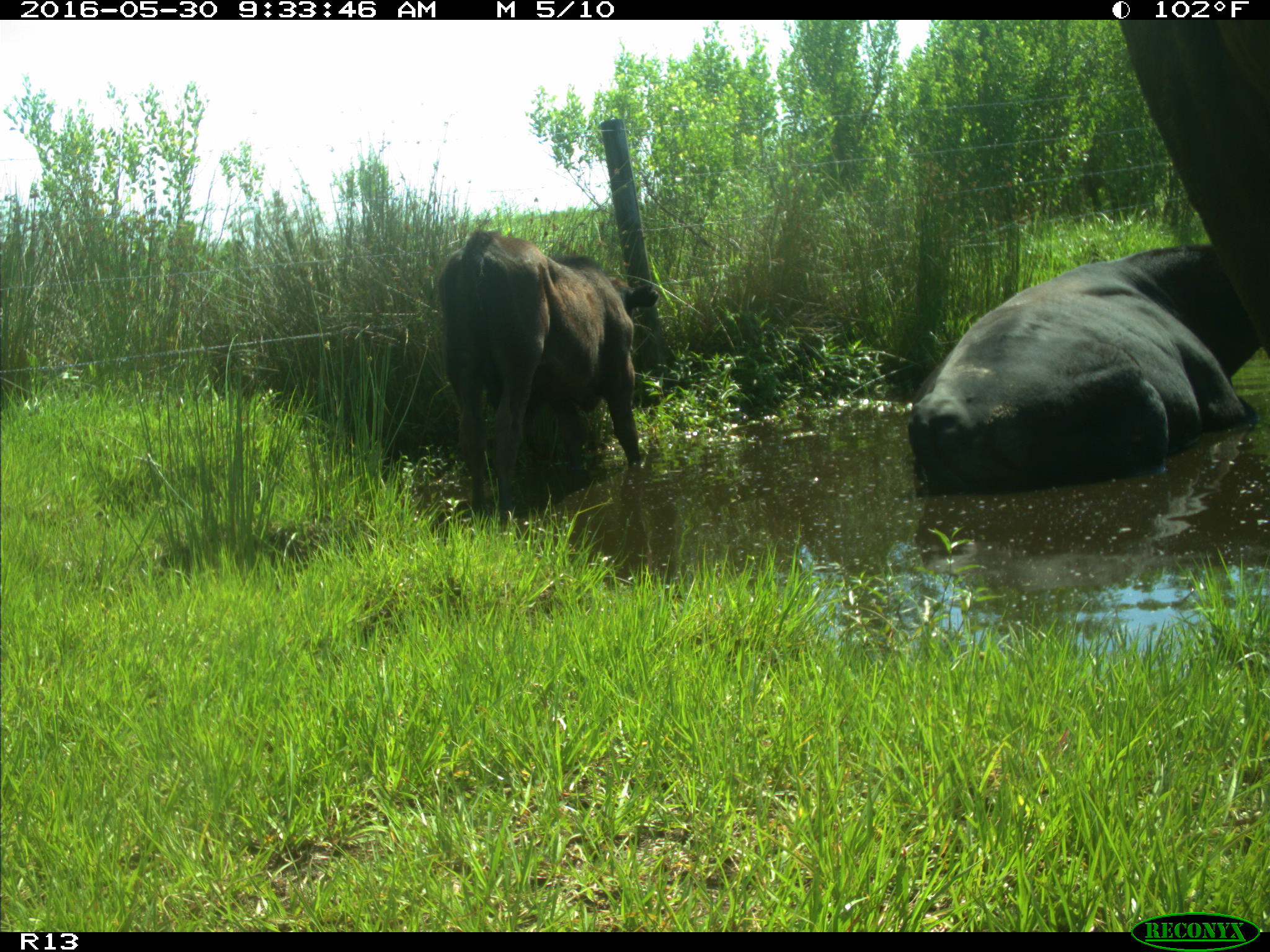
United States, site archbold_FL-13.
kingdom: Animalia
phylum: Chordata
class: Mammalia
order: Artiodactyla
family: Bovidae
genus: Bos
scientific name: Bos taurus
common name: domestic cow